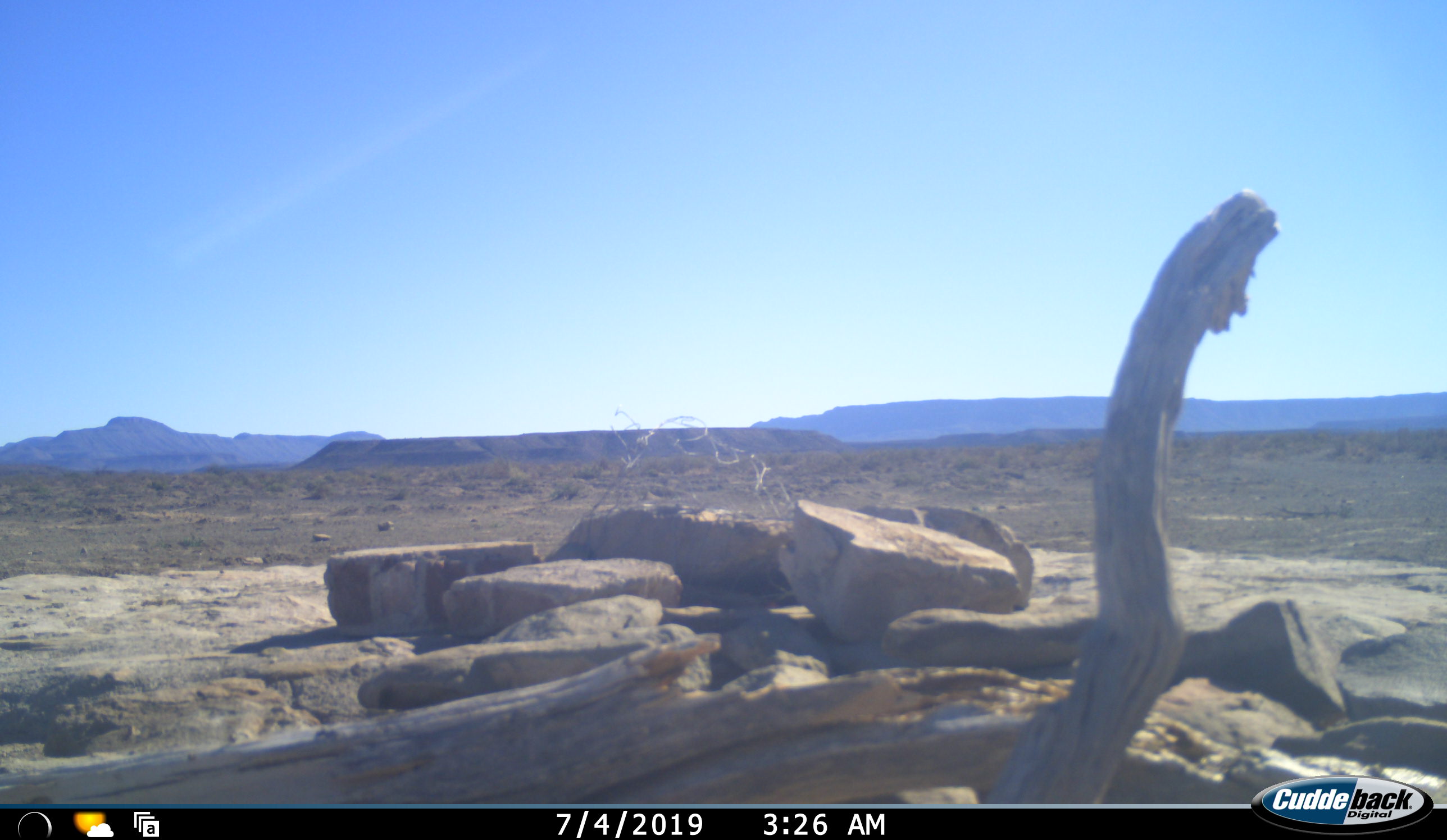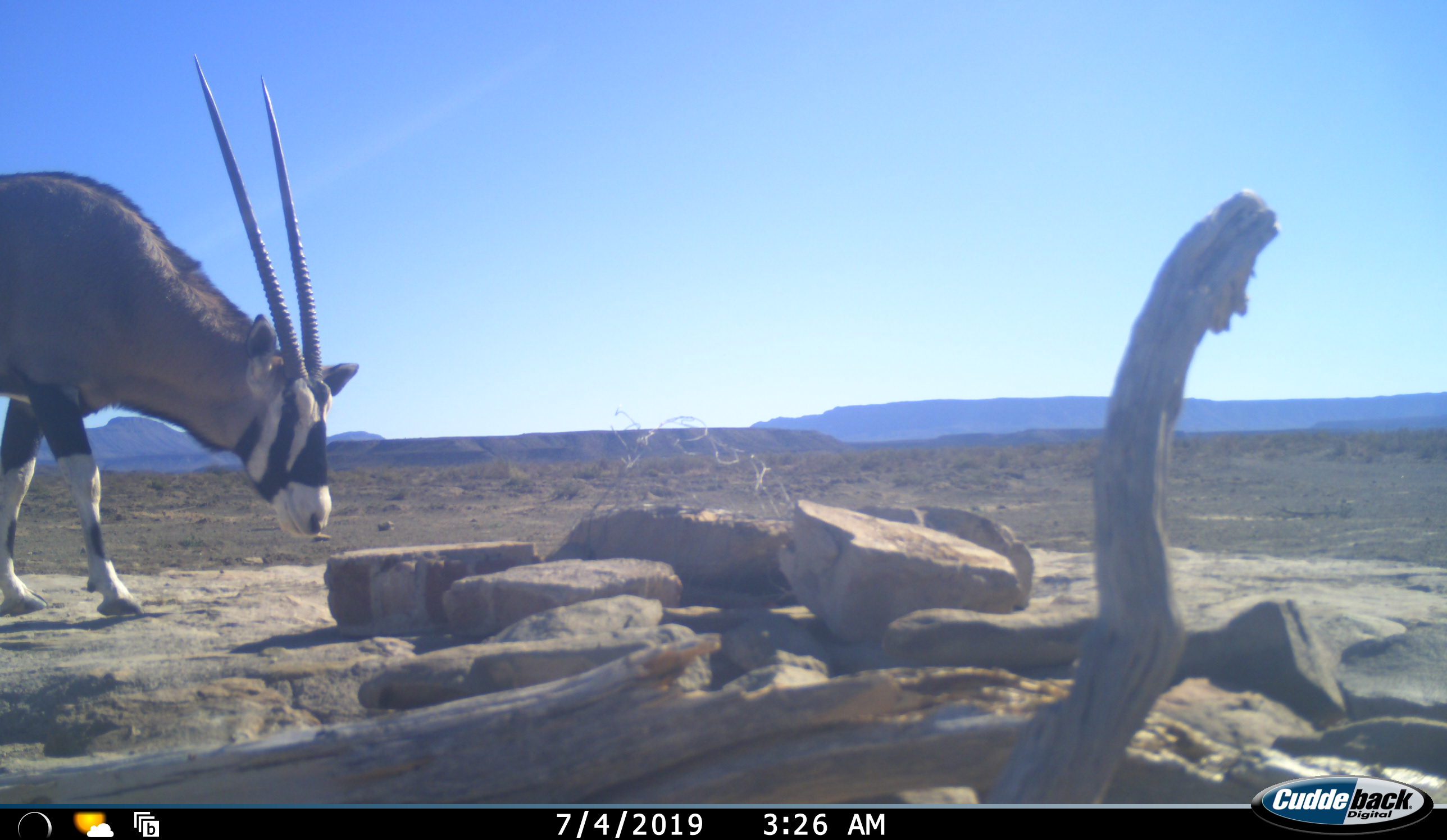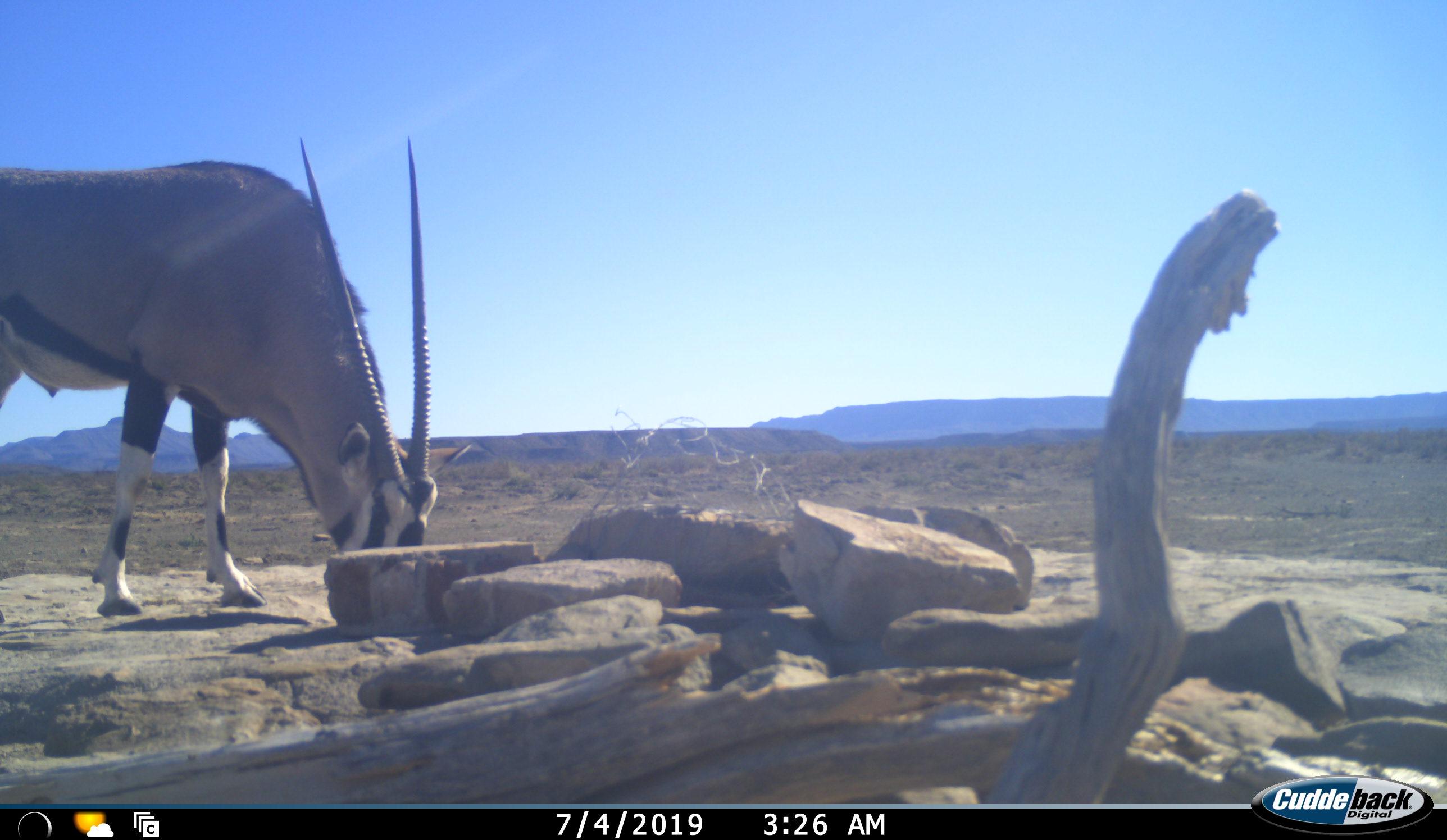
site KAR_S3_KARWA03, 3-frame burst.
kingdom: Animalia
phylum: Chordata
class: Mammalia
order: Artiodactyla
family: Bovidae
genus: Oryx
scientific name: Oryx gazella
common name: gemsbok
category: oryx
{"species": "oryx (gemsbok) (Oryx gazella)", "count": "1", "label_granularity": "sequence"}